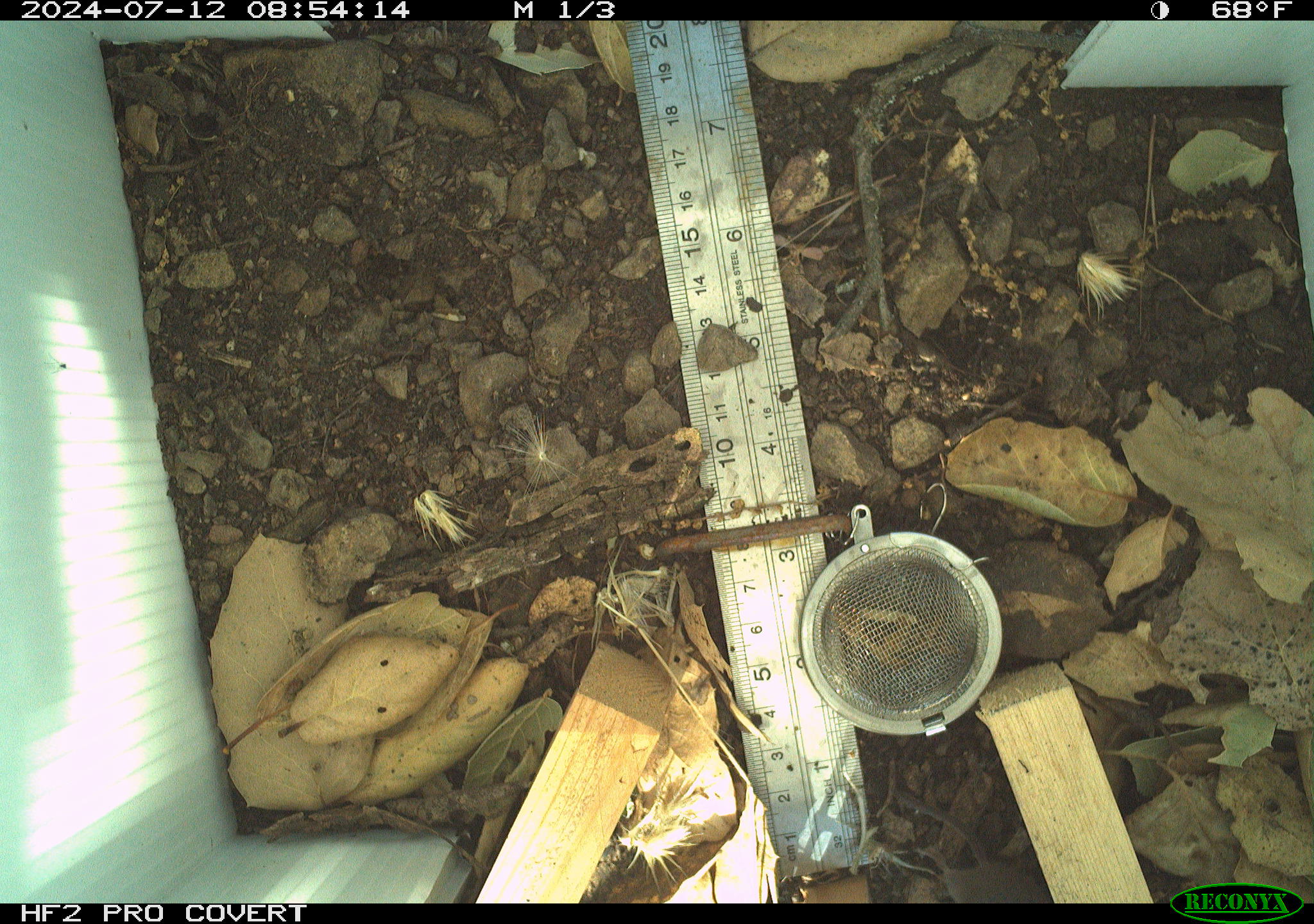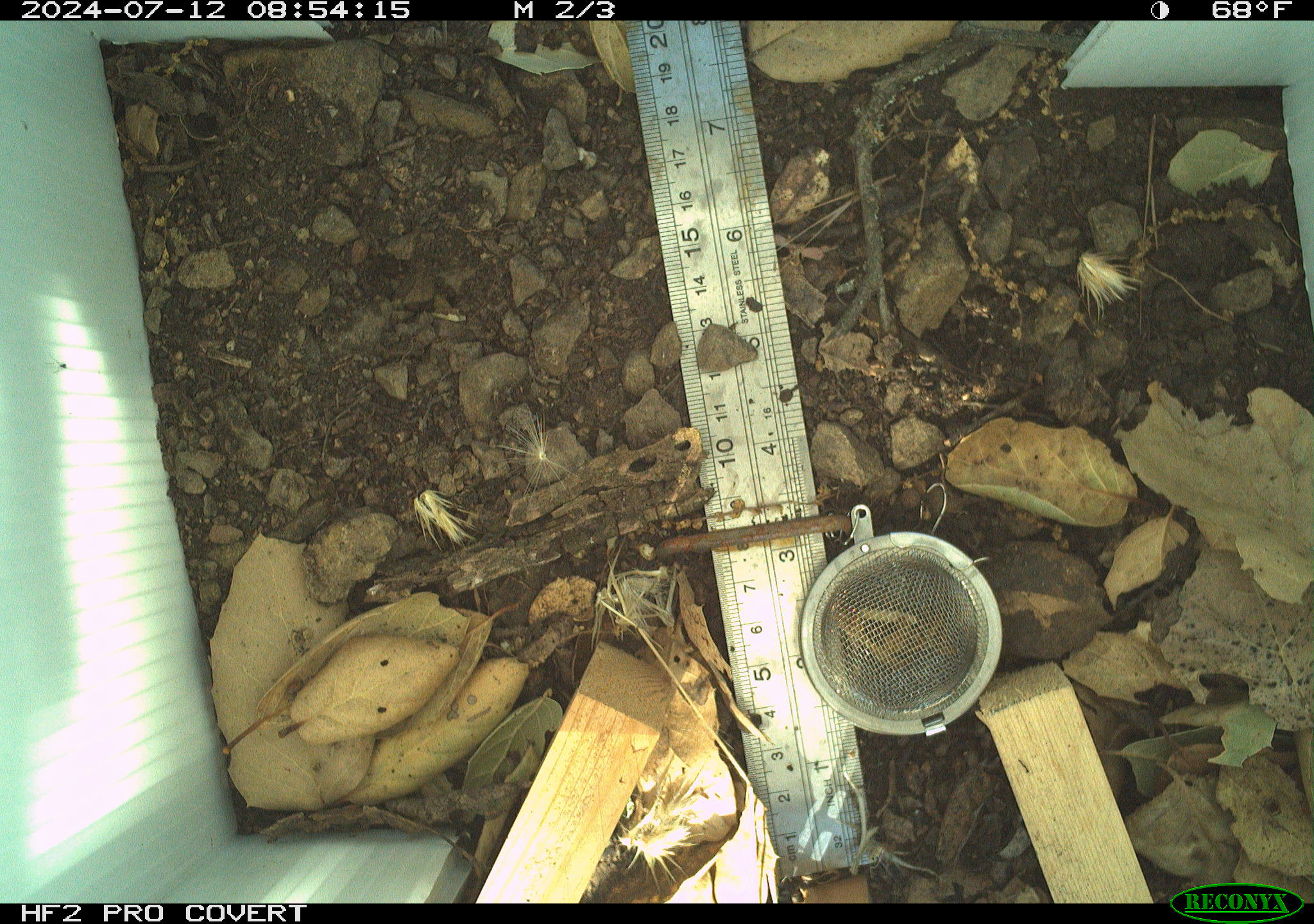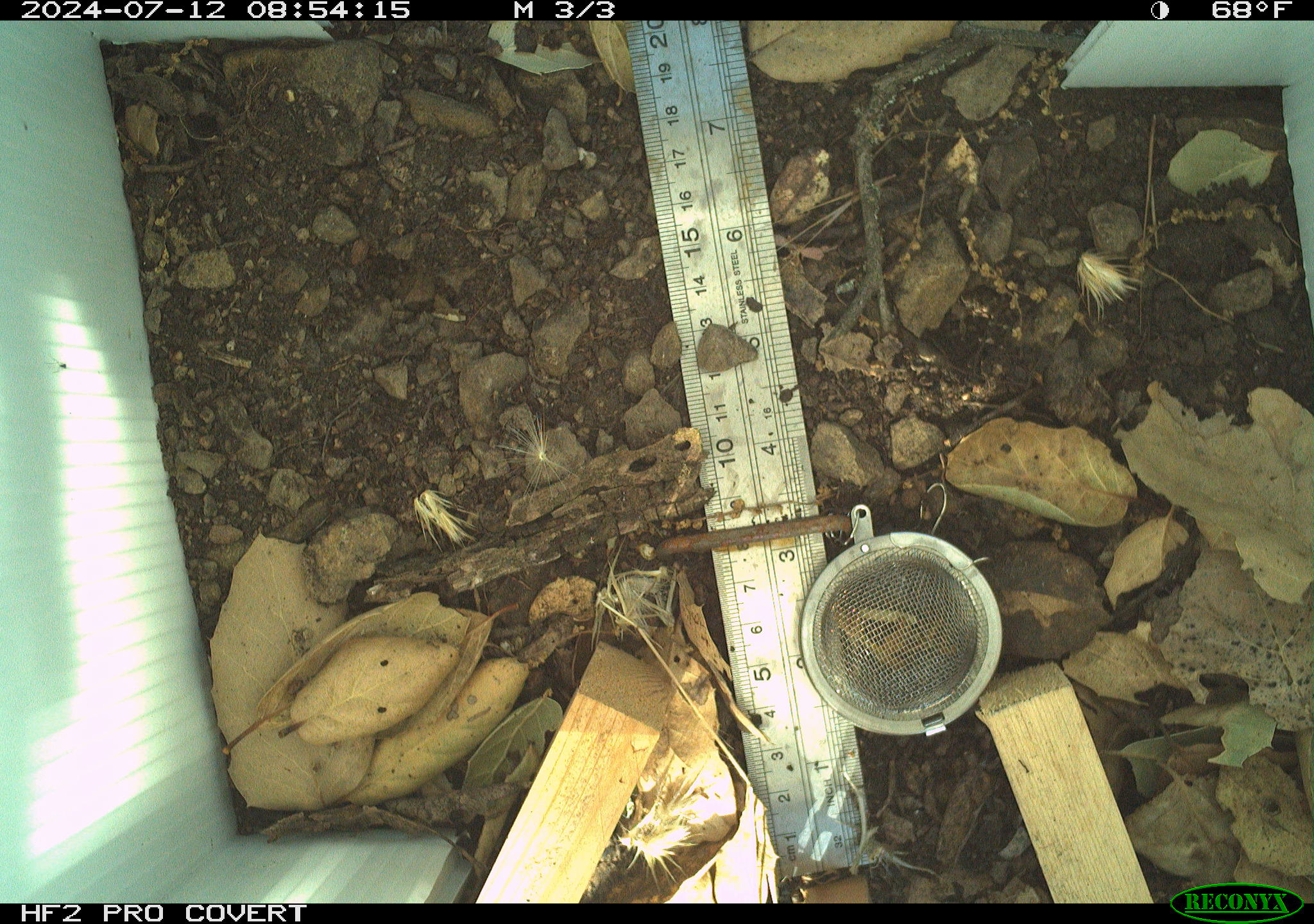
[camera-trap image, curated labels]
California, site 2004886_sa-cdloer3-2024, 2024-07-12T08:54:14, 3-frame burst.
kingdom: Animalia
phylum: Chordata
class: Mammalia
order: Rodentia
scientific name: Rodentia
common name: rodent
Rodent (Rodentia).